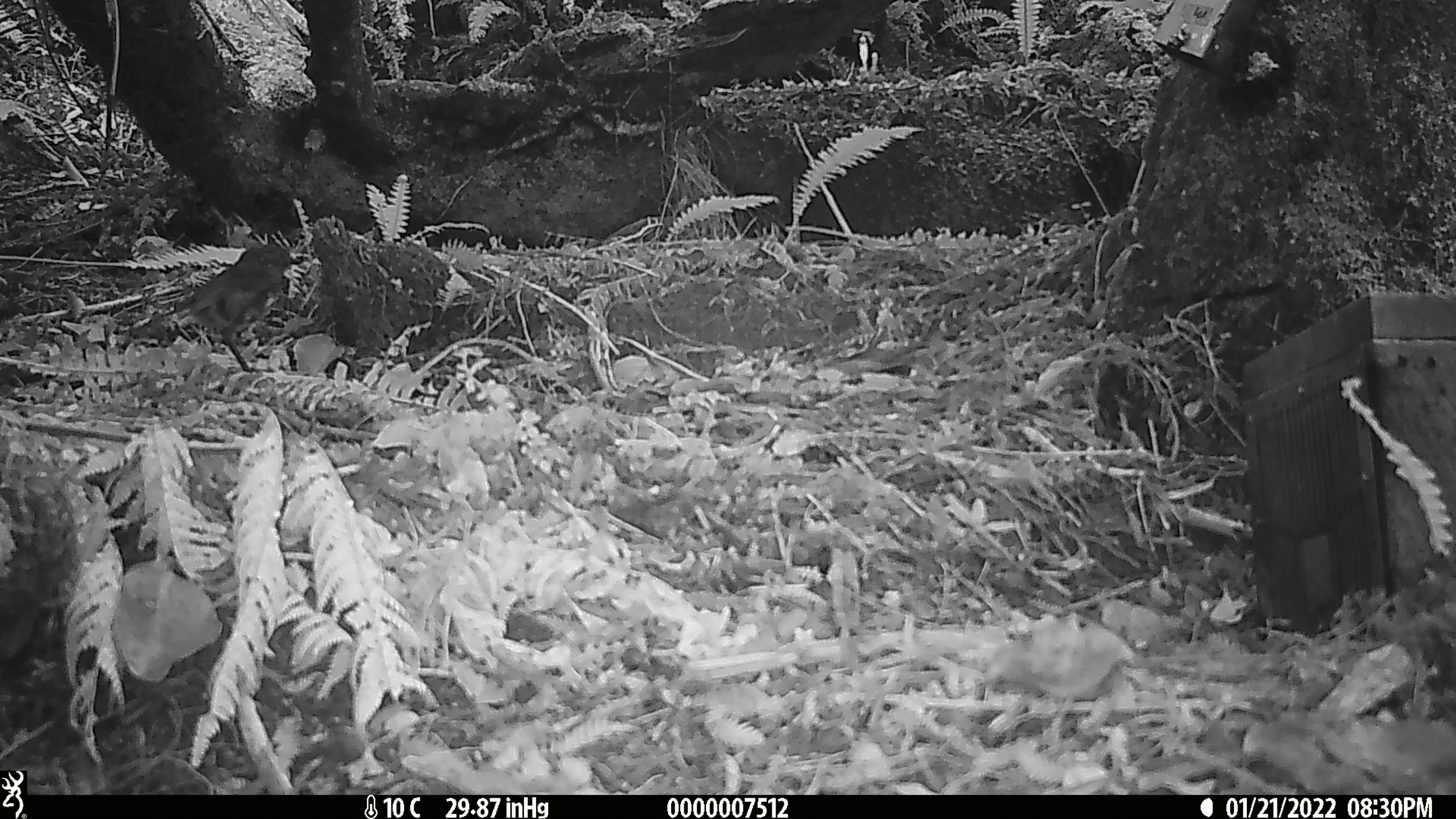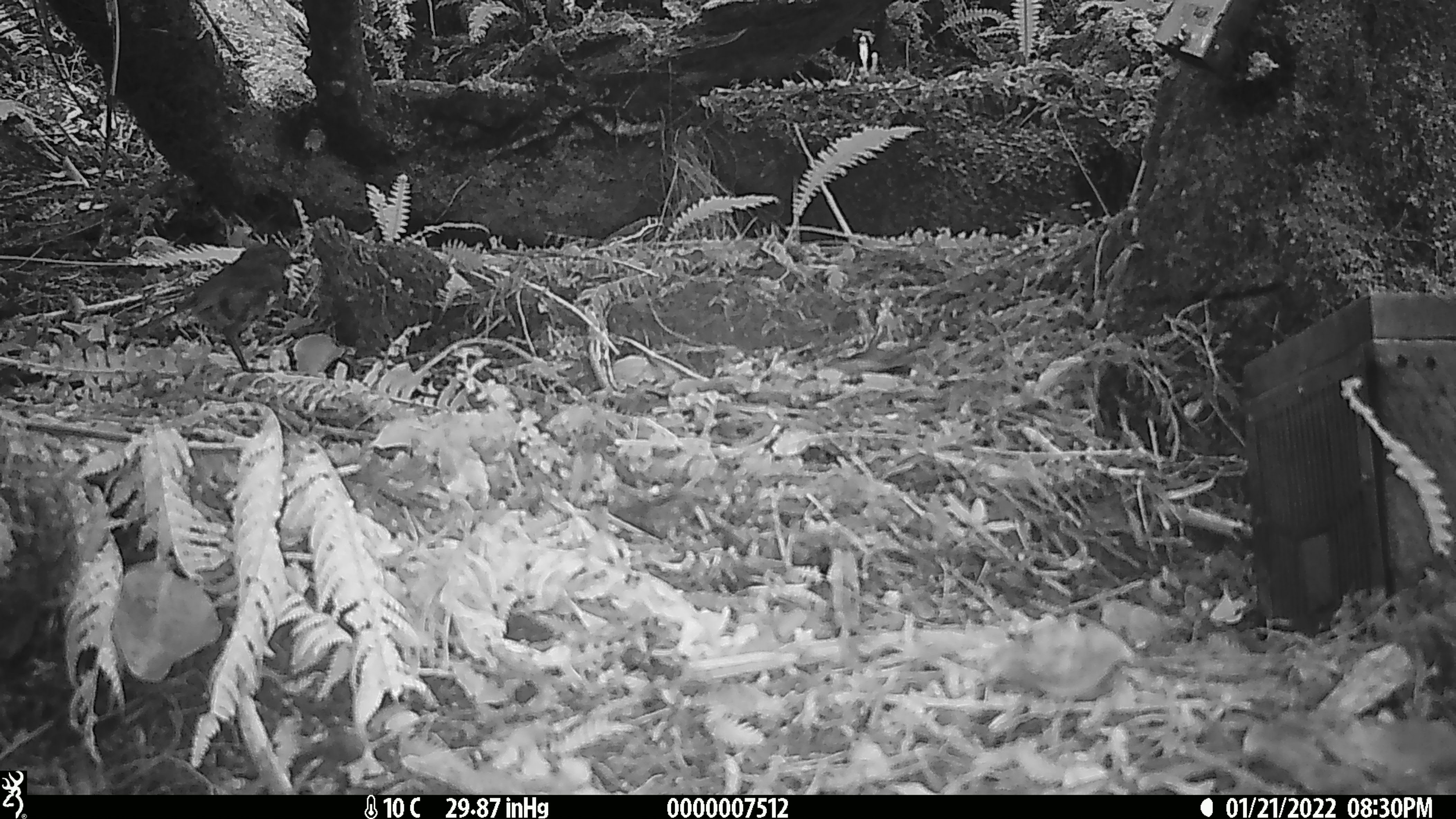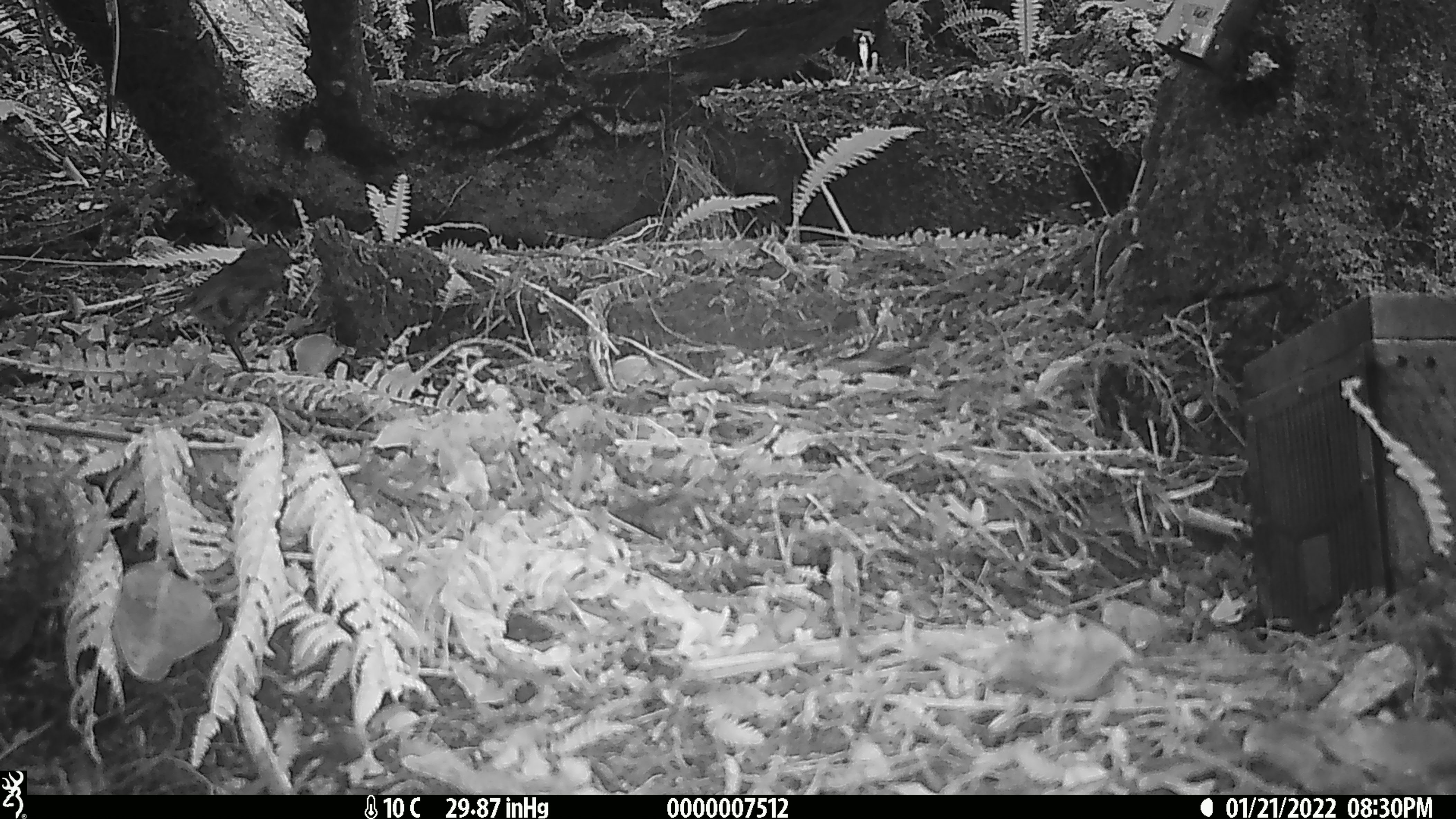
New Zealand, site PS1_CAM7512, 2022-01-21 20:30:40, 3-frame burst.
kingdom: Animalia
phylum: Chordata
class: Aves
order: Passeriformes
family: Petroicidae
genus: Petroica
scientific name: Petroica australis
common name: new zealand robin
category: robin